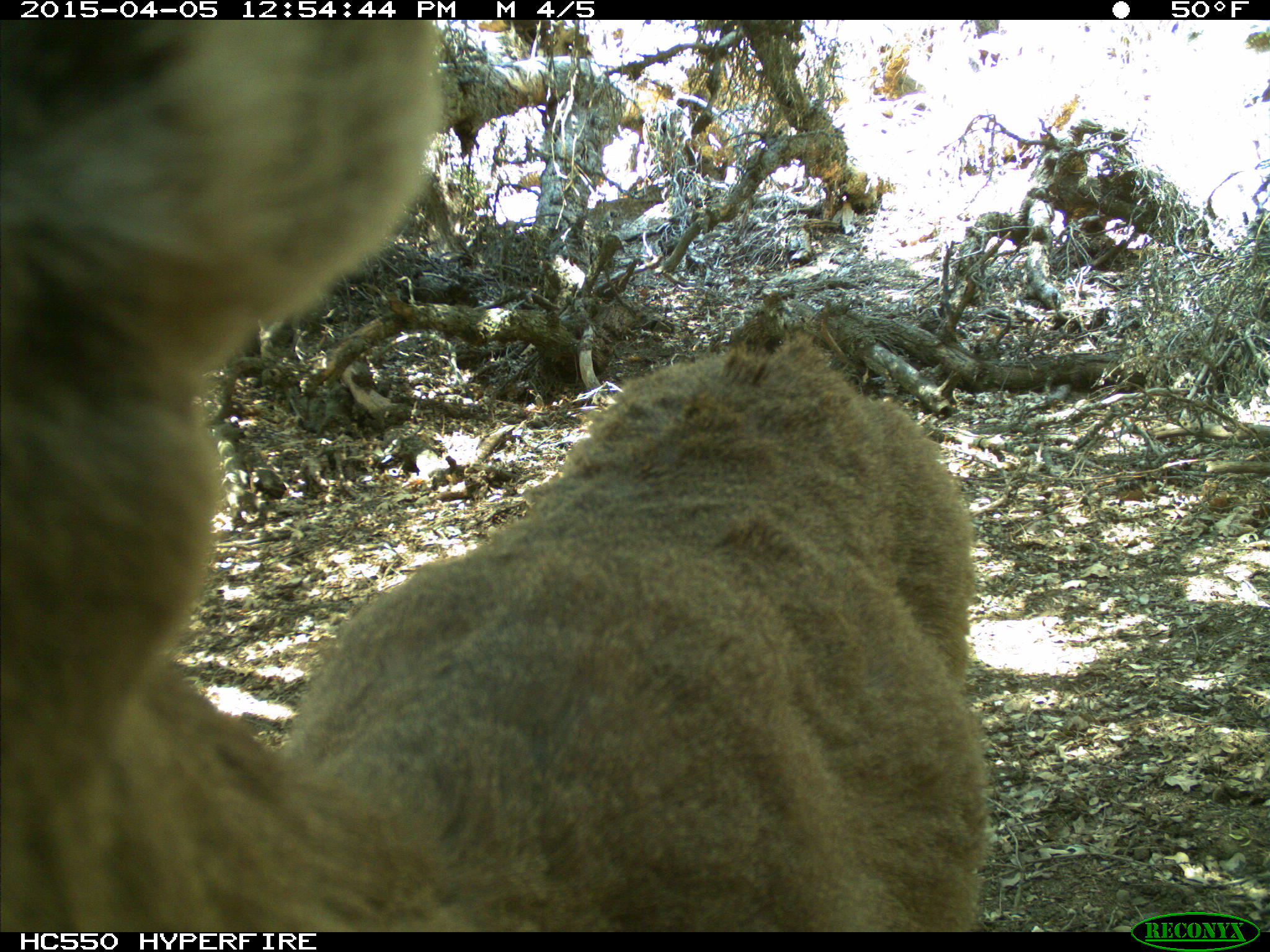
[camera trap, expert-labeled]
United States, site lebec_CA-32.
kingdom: Animalia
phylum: Chordata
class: Mammalia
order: Artiodactyla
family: Cervidae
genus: Odocoileus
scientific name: Odocoileus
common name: deer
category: unidentified deer